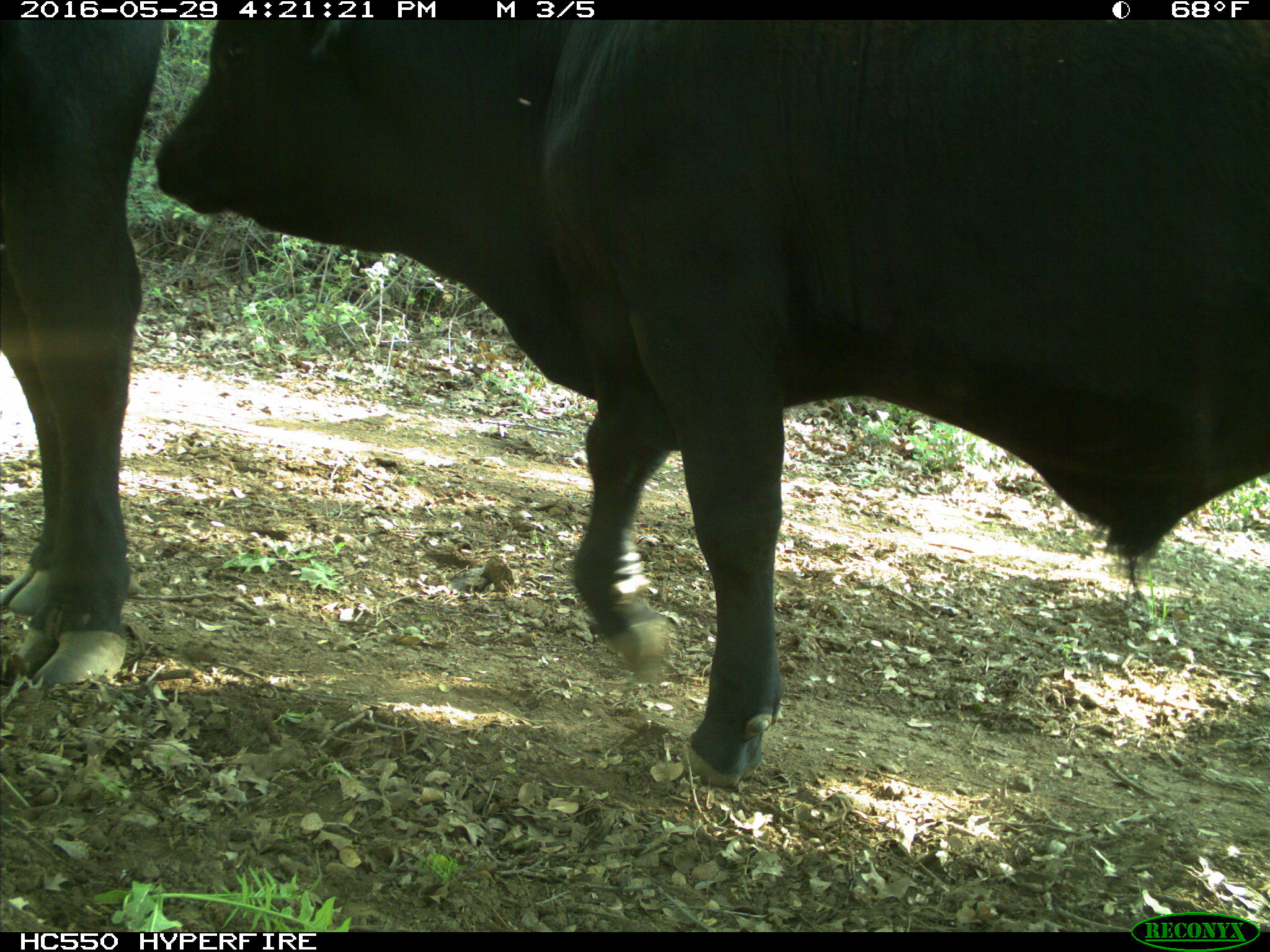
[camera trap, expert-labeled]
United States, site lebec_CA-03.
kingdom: Animalia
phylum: Chordata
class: Mammalia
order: Artiodactyla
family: Bovidae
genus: Bos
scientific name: Bos taurus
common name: domestic cow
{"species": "Bos taurus (domestic cow)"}